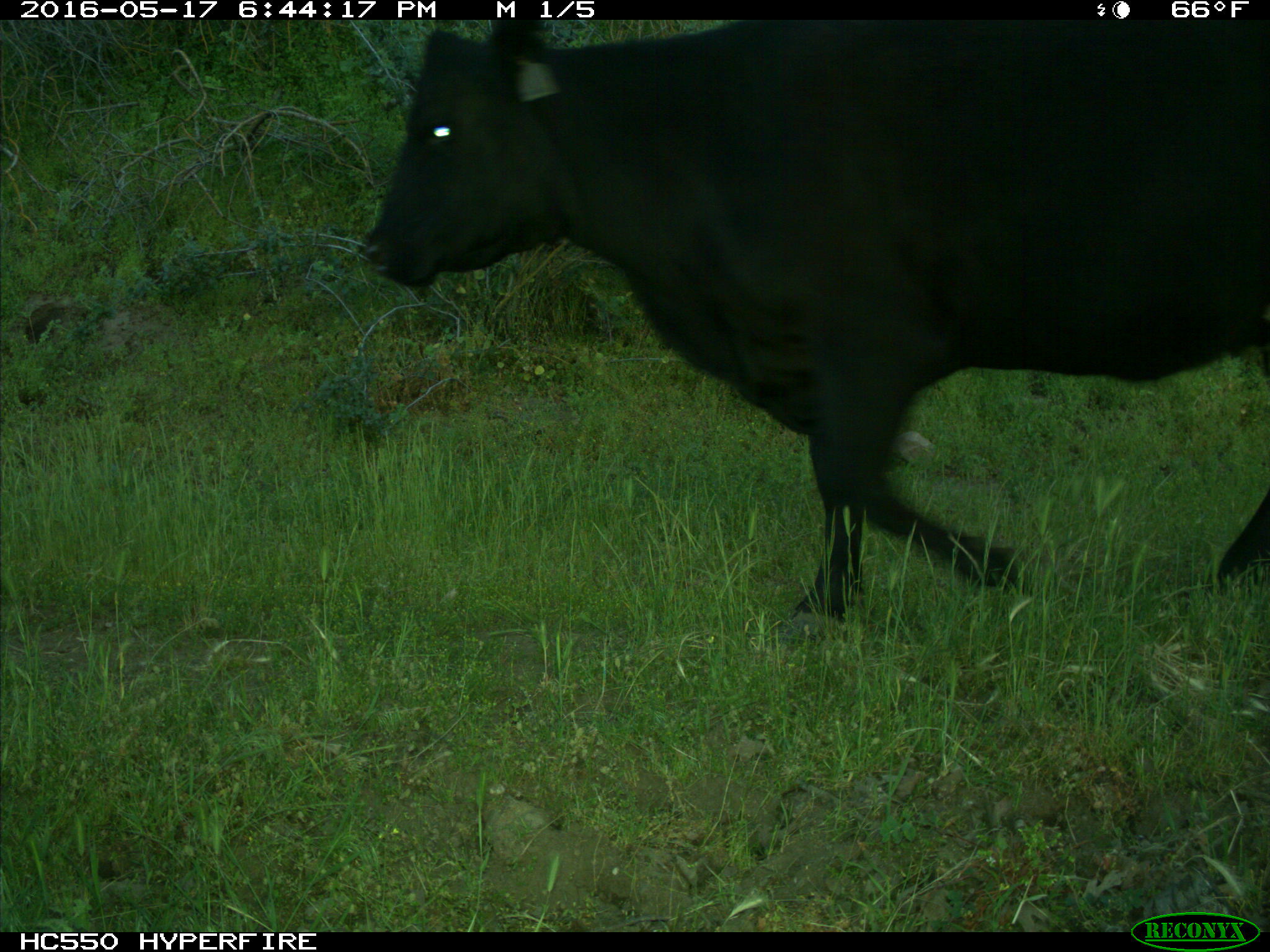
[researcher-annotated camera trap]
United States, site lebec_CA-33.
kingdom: Animalia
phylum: Chordata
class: Mammalia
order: Artiodactyla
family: Bovidae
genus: Bos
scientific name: Bos taurus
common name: domestic cow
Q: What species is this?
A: Bos taurus (domestic cow).